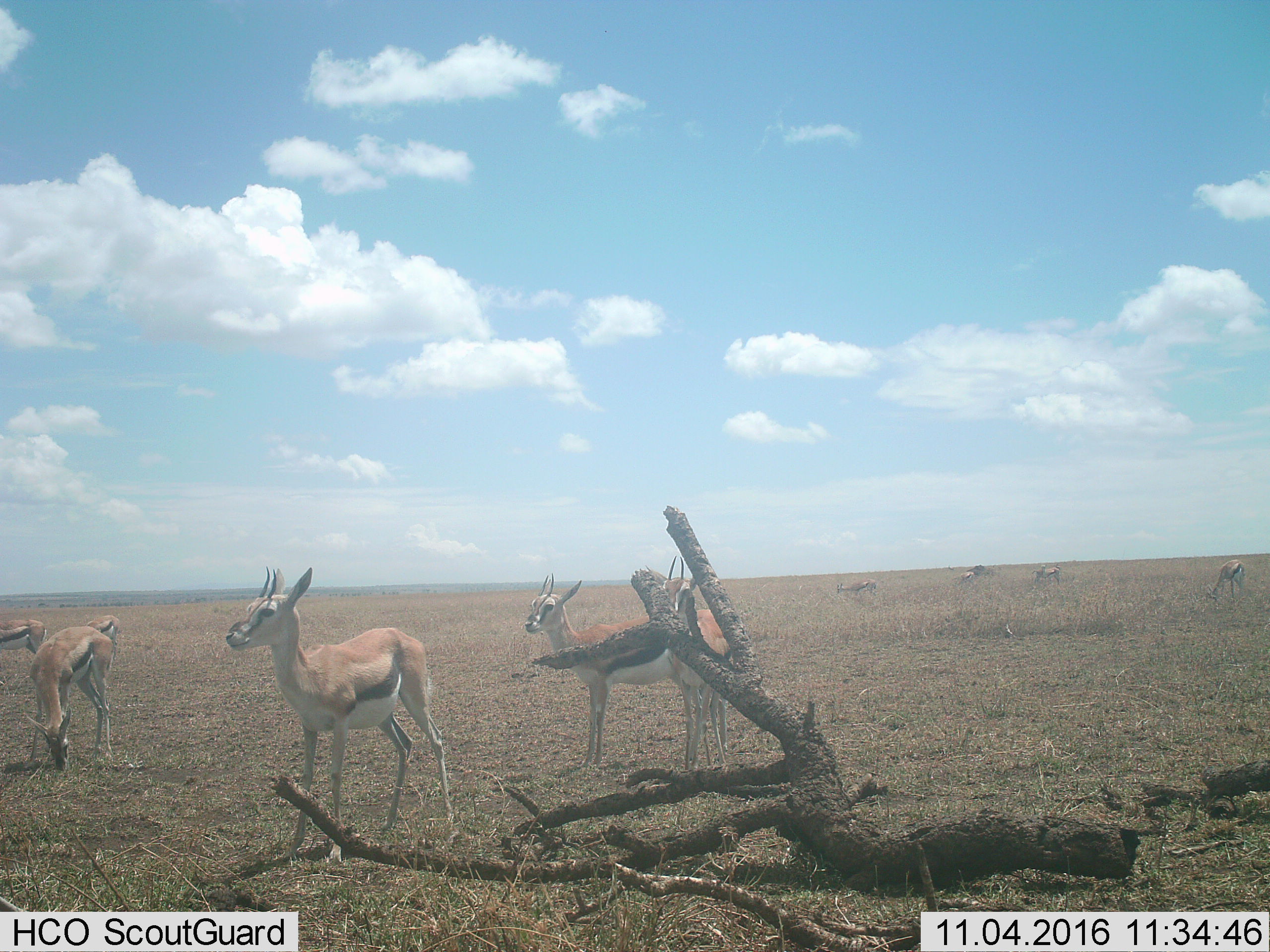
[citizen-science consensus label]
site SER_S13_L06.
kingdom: Animalia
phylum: Chordata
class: Mammalia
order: Artiodactyla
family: Bovidae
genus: Eudorcas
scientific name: Eudorcas thomsonii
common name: thomson's gazelle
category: gazellethomsons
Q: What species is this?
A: Gazellethomsons (thomson's gazelle) (Eudorcas thomsonii).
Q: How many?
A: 10.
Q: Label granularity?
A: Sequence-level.